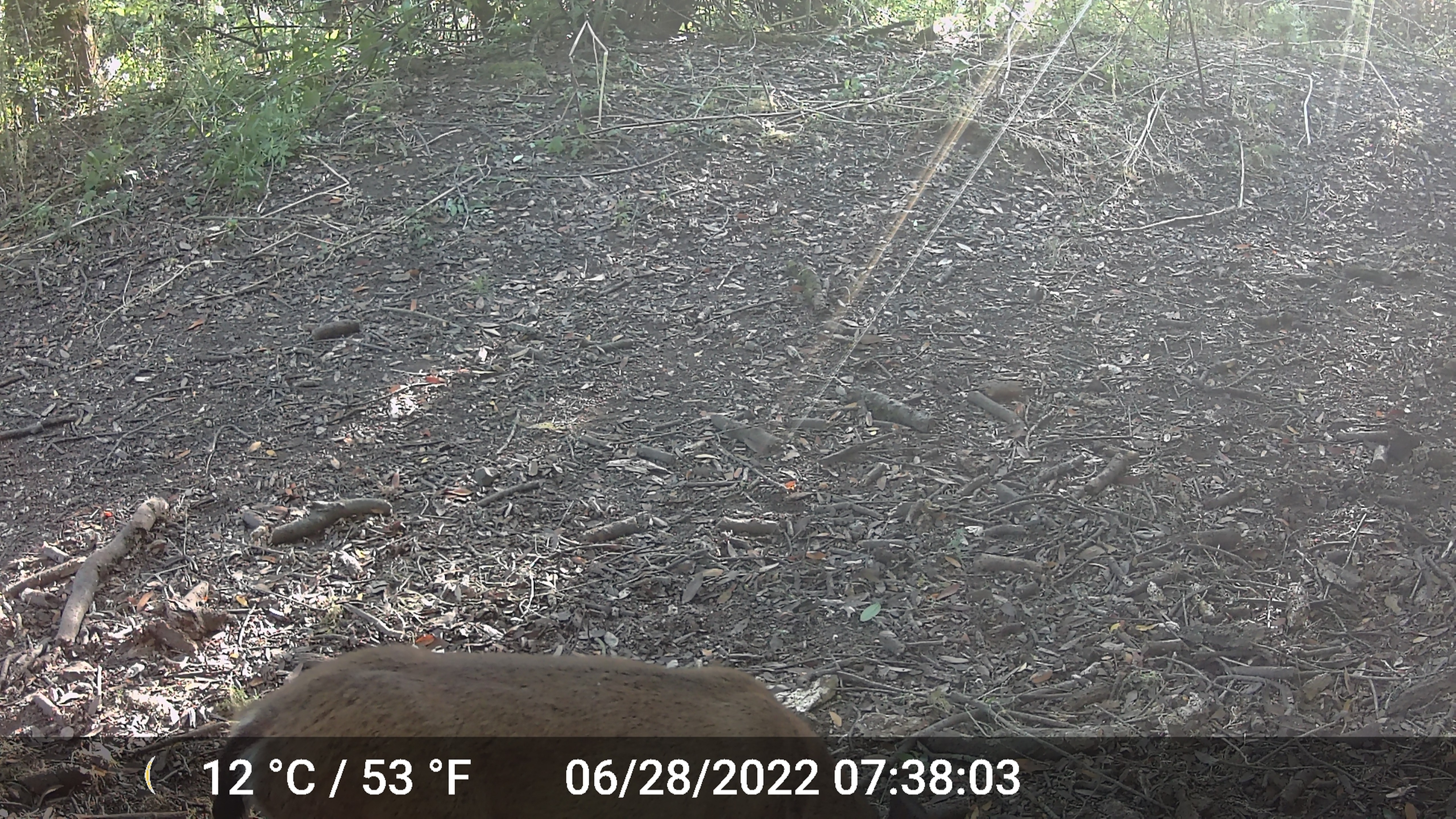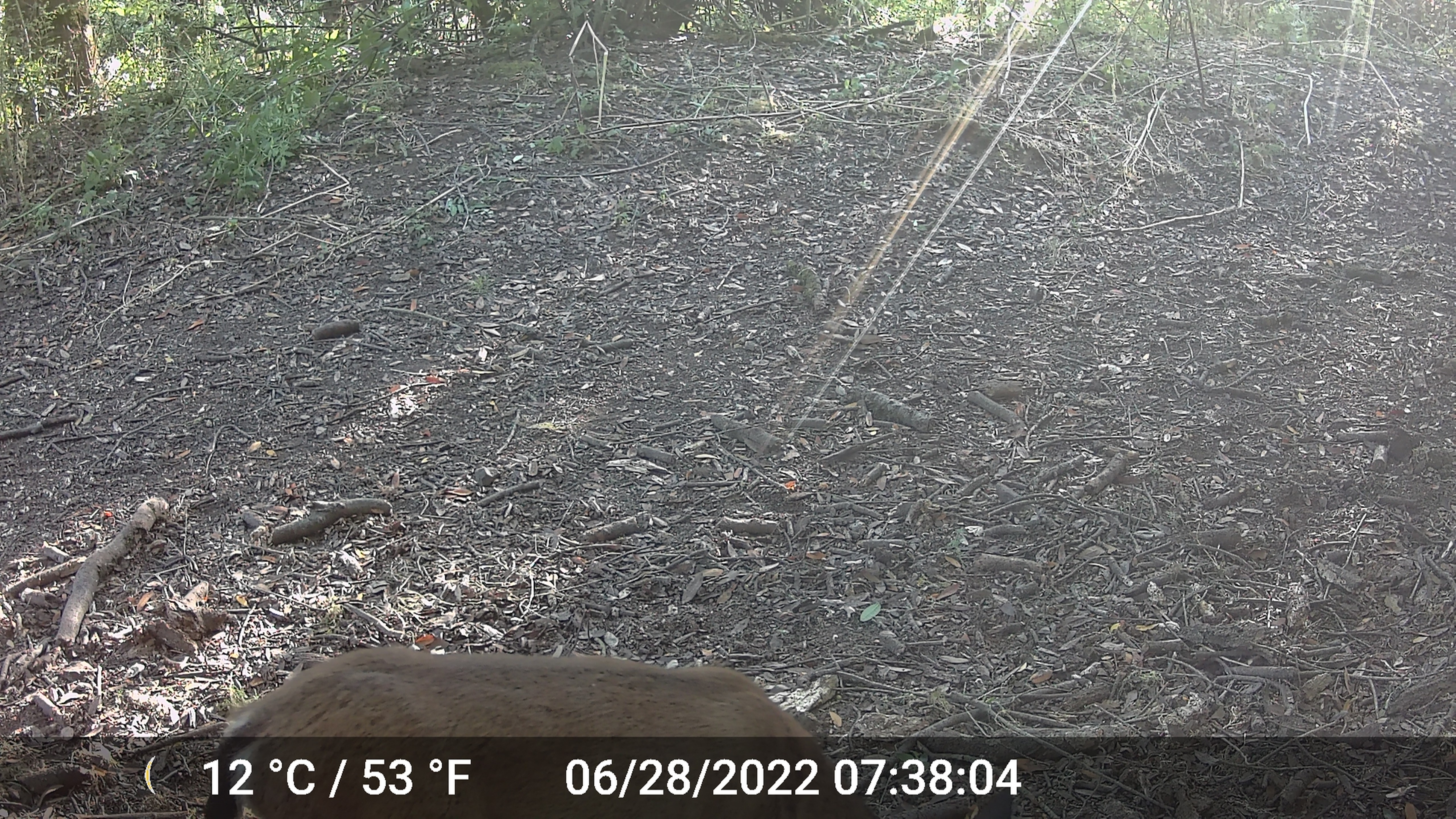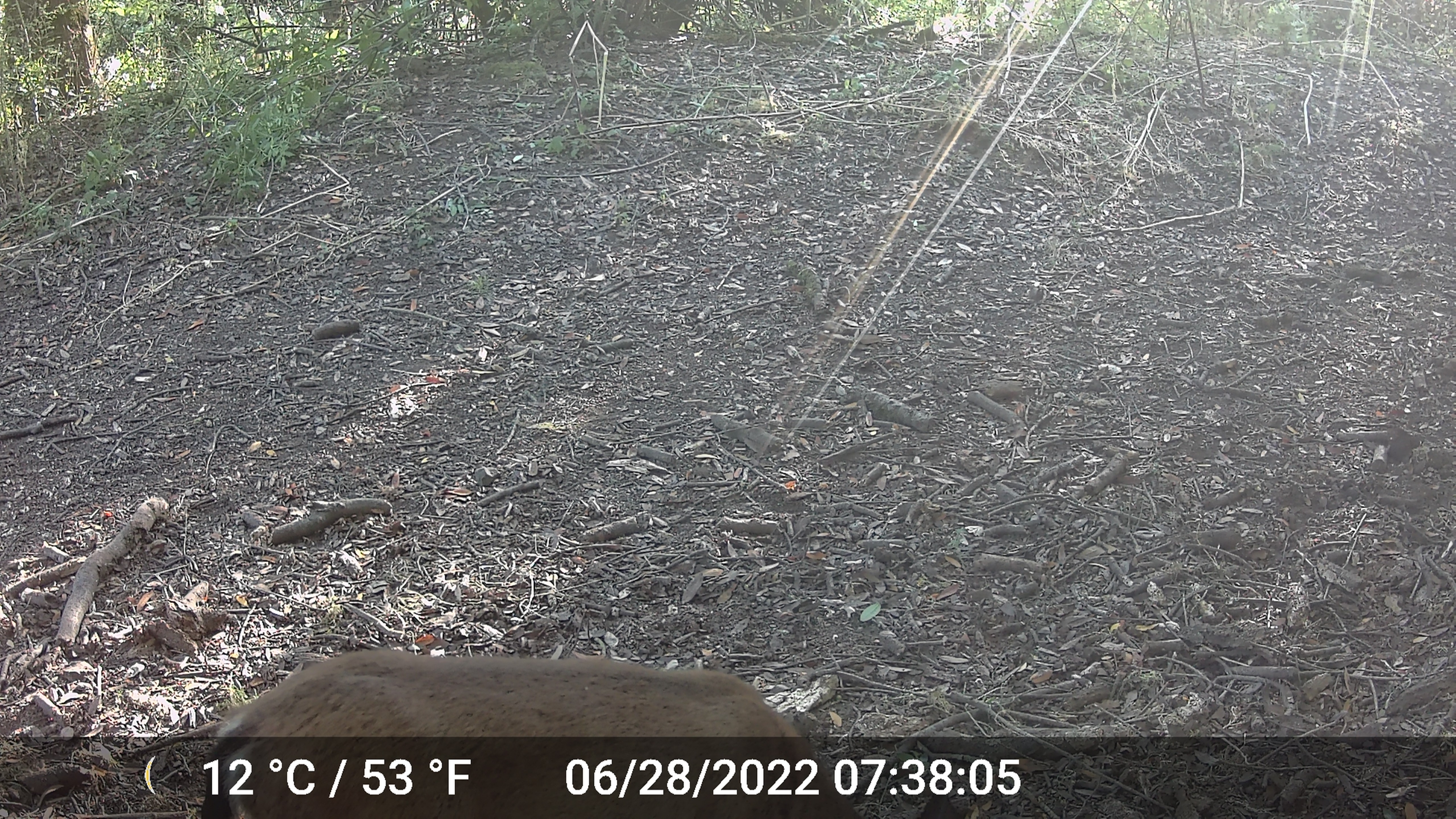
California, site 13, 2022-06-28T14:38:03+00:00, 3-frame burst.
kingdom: Animalia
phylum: Chordata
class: Mammalia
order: Artiodactyla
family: Cervidae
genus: Odocoileus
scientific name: Odocoileus hemionus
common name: mule deer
Mule deer (Odocoileus hemionus).